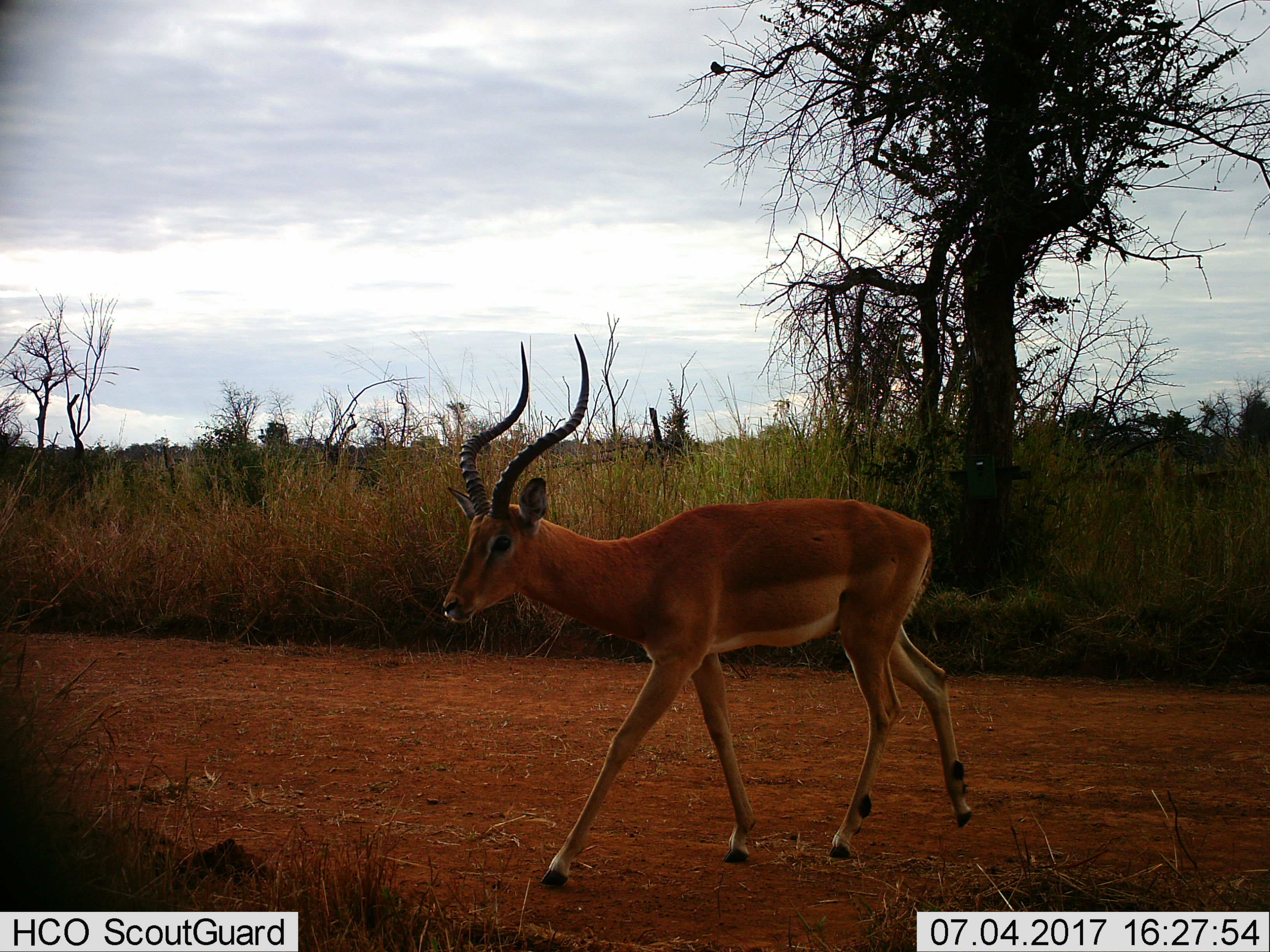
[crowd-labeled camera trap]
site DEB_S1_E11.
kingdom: Animalia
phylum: Chordata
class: Mammalia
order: Artiodactyla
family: Bovidae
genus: Aepyceros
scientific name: Aepyceros melampus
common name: impala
Impala (Aepyceros melampus), count 1. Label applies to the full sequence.